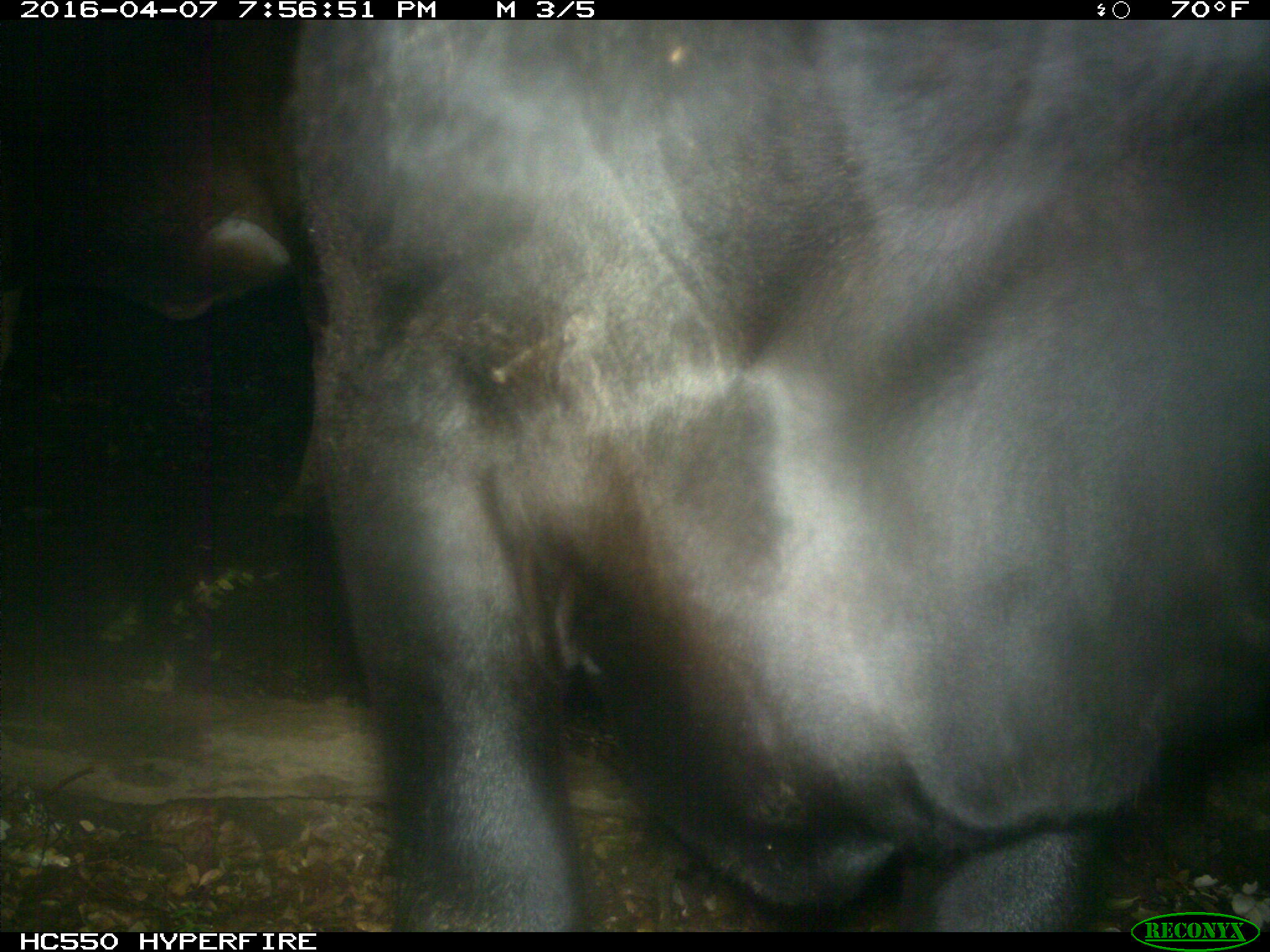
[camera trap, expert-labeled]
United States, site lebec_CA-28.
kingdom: Animalia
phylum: Chordata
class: Mammalia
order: Artiodactyla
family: Bovidae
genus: Bos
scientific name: Bos taurus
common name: domestic cow